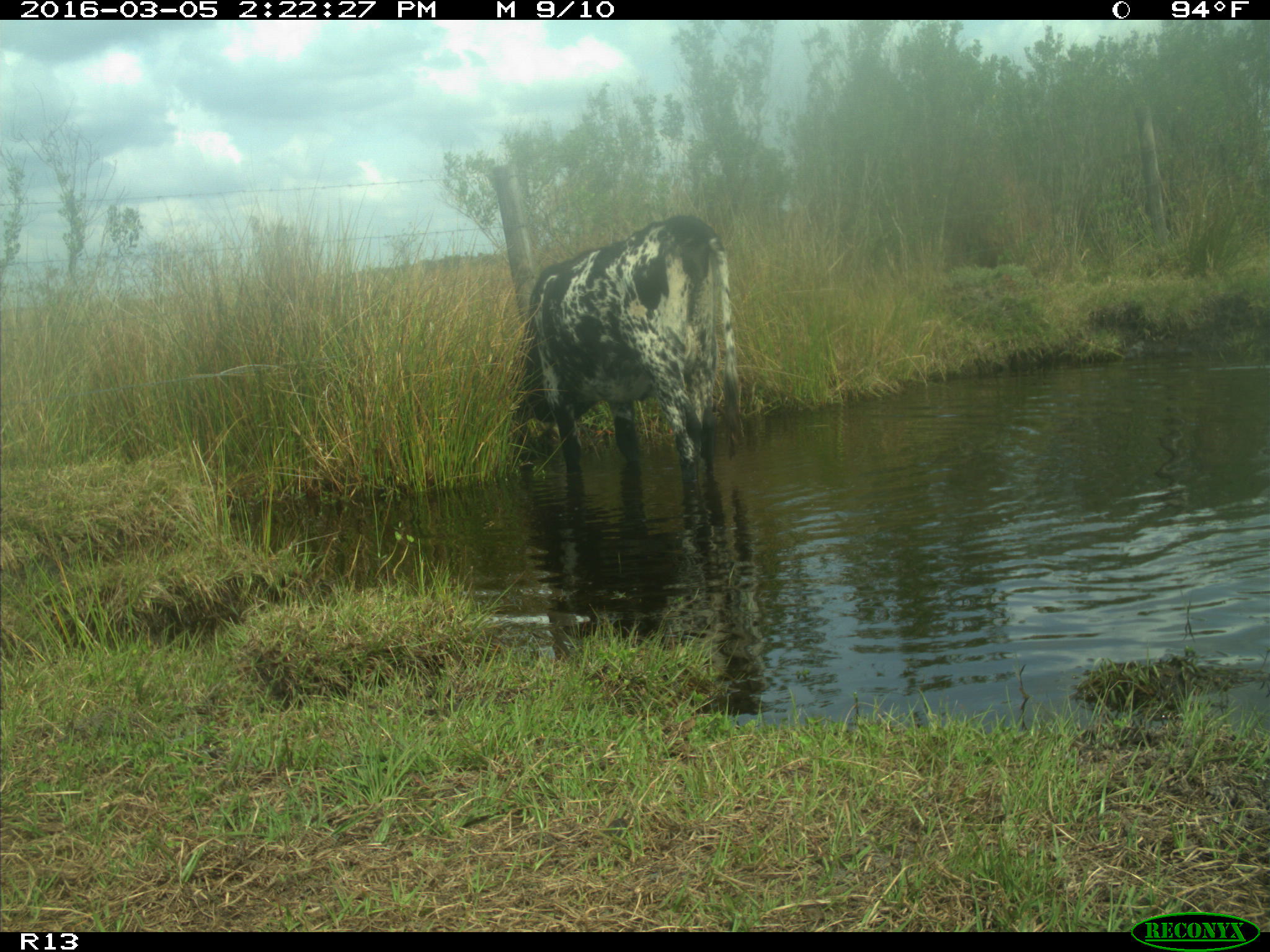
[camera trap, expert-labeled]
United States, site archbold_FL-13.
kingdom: Animalia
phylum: Chordata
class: Mammalia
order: Artiodactyla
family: Bovidae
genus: Bos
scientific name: Bos taurus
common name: domestic cow